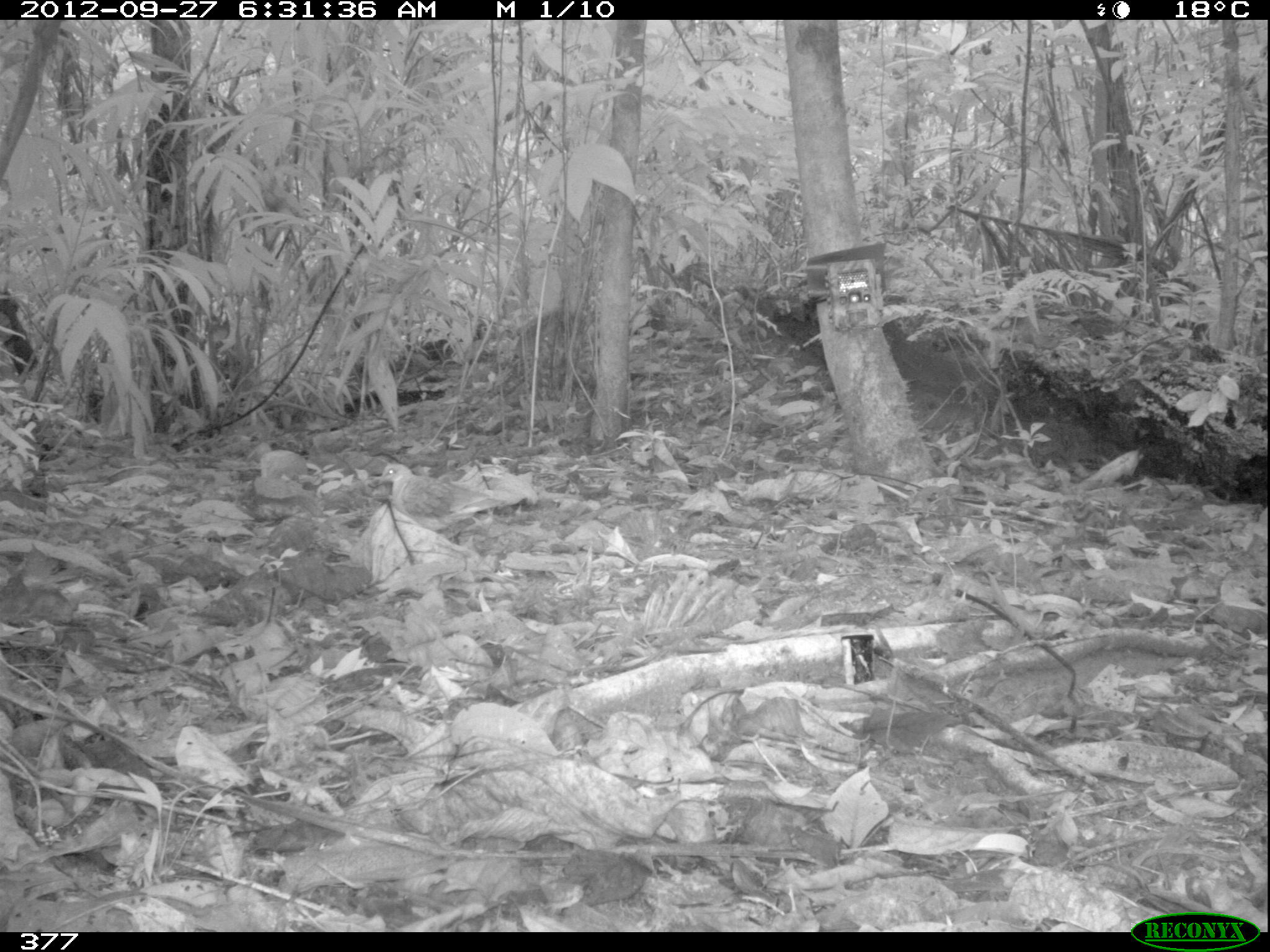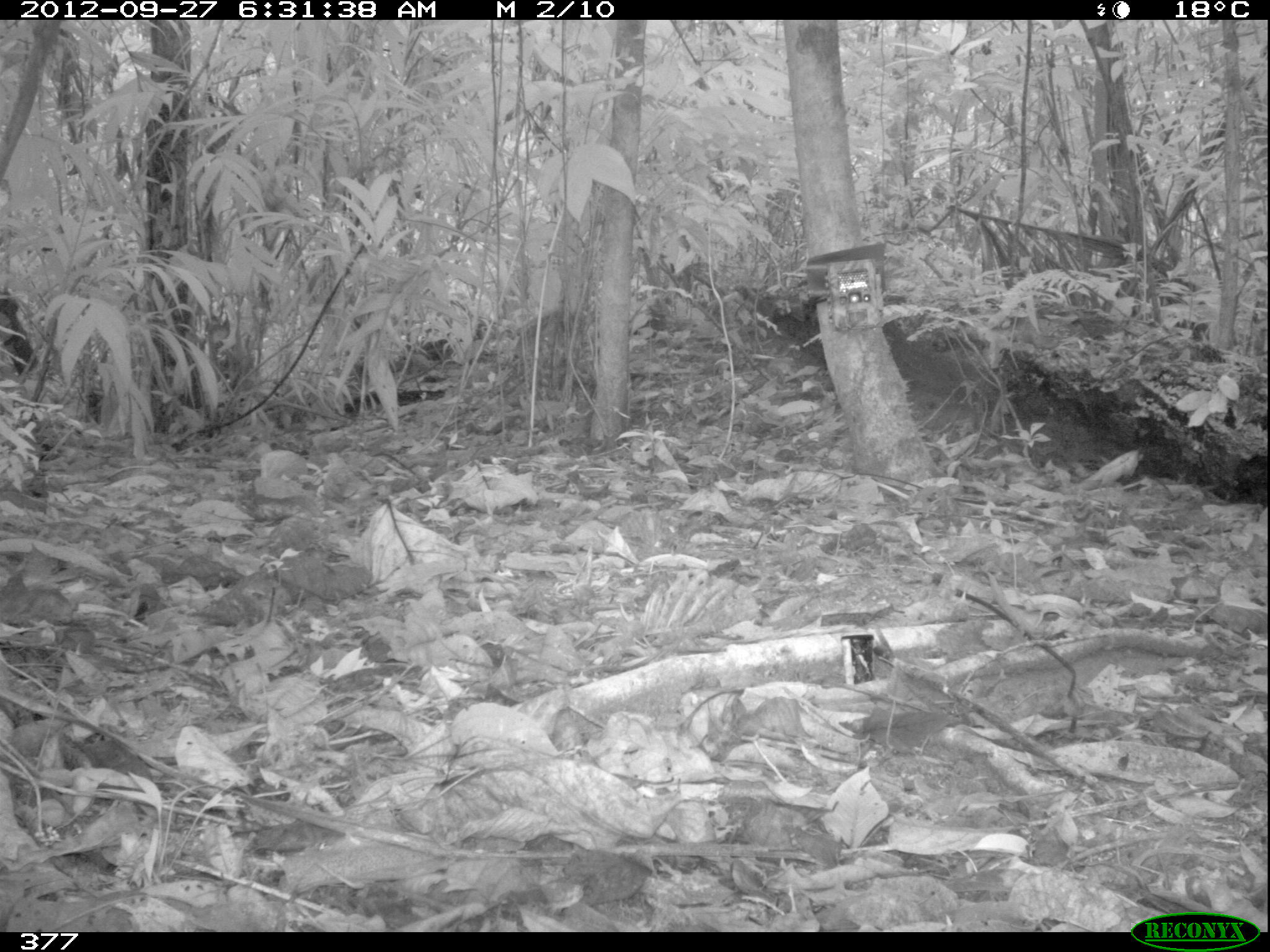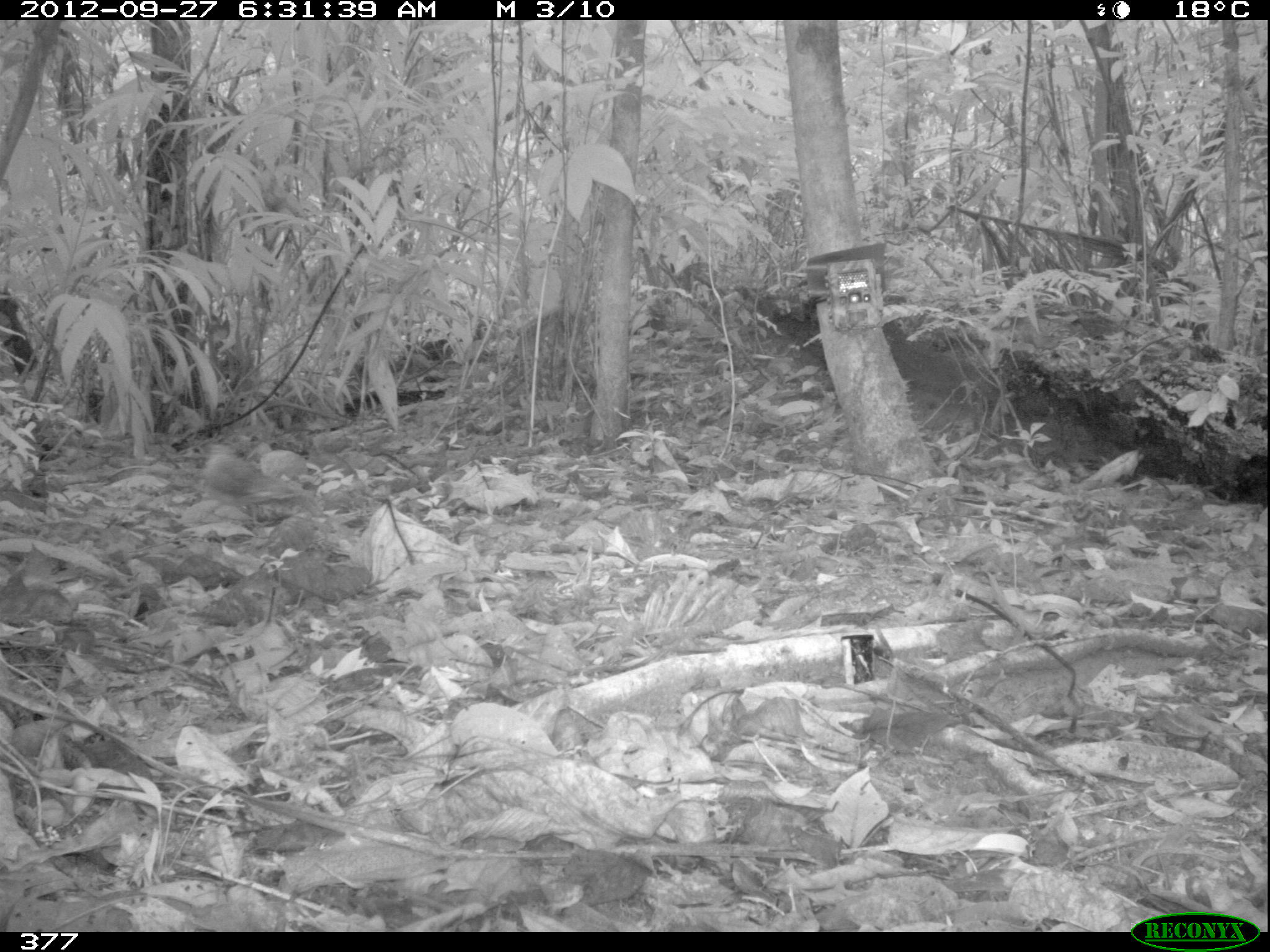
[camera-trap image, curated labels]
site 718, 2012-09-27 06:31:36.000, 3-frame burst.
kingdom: Animalia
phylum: Chordata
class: Aves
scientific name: Aves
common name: bird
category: unknown bird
Unknown bird (bird) (Aves).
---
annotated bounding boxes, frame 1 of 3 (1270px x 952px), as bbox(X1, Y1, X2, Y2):
unknown bird: bbox(376, 462, 505, 531)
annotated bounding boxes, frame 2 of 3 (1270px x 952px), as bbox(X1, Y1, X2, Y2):
unknown bird: bbox(320, 451, 383, 520)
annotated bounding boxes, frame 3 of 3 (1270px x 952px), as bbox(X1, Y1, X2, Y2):
unknown bird: bbox(198, 441, 296, 510)